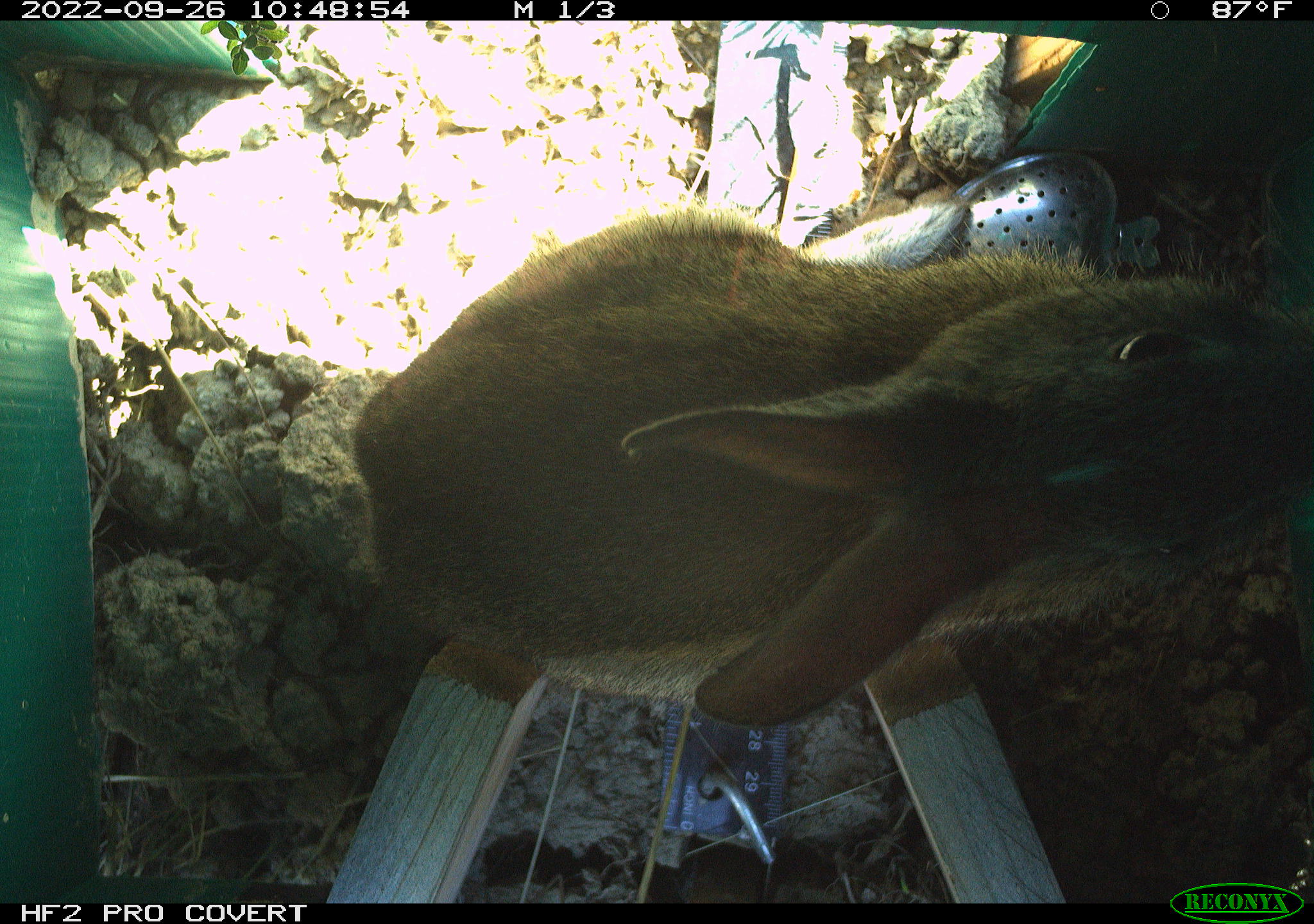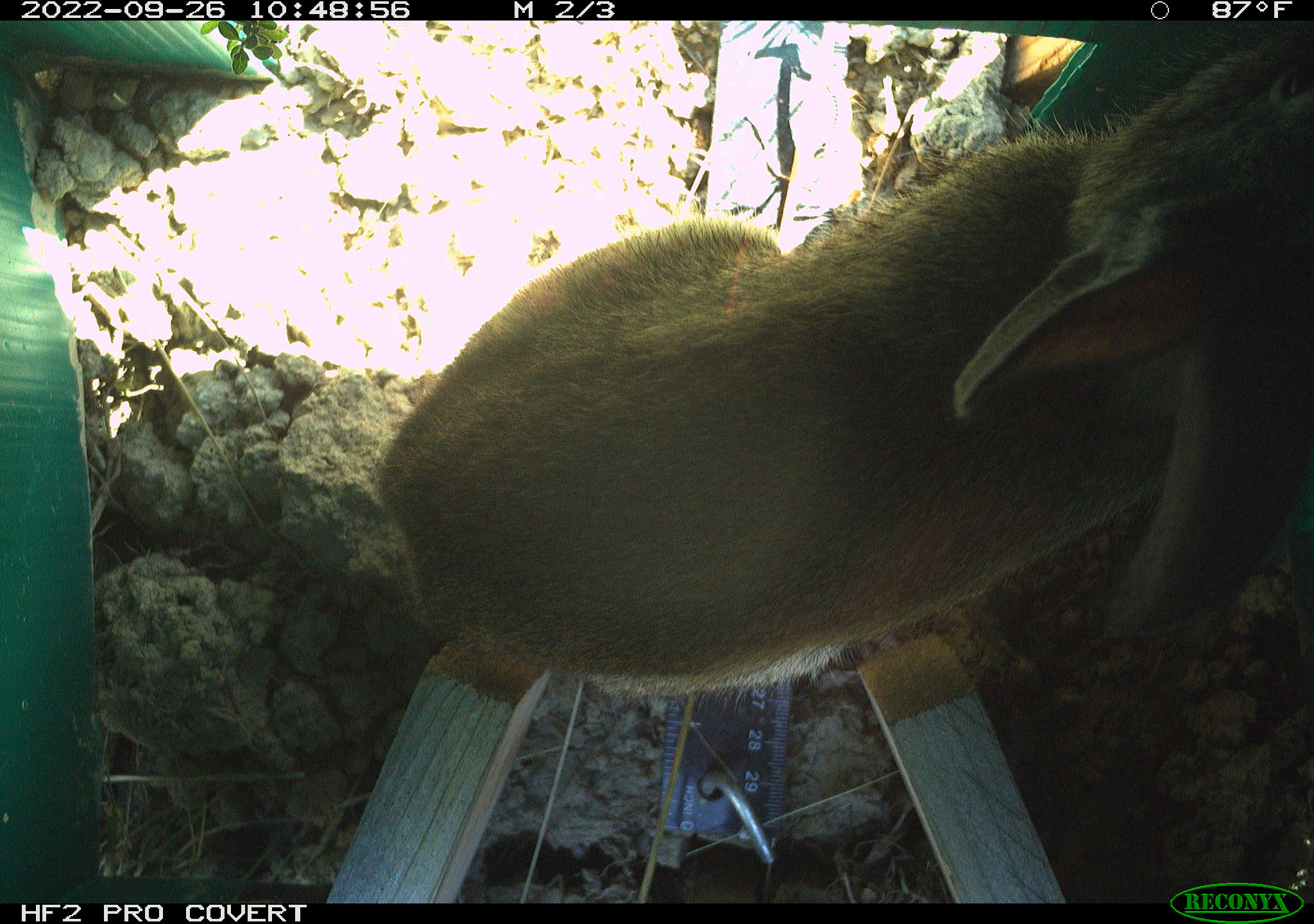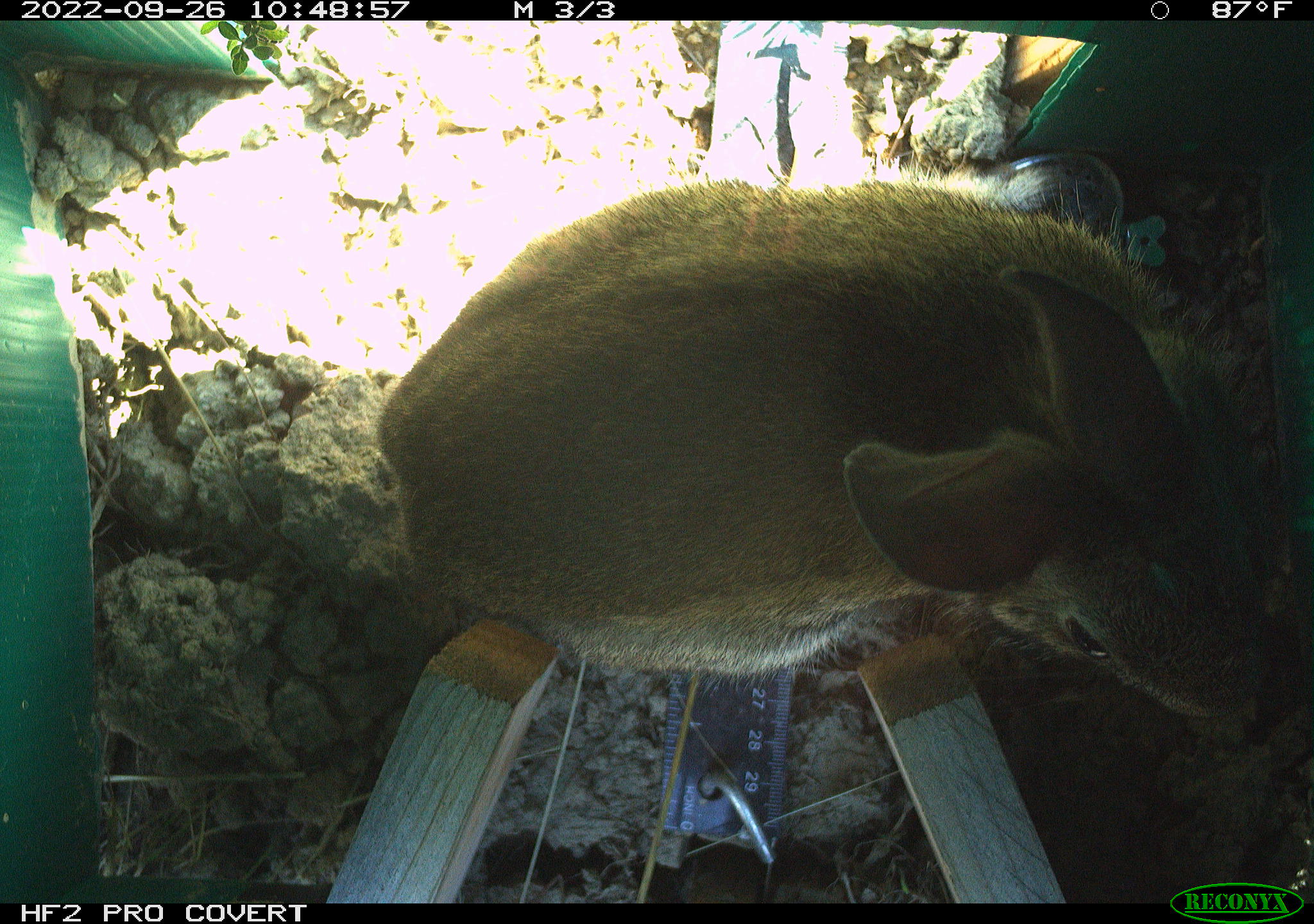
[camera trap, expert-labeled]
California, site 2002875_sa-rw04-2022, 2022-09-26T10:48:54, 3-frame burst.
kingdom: Animalia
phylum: Chordata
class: Mammalia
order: Lagomorpha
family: Leporidae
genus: Sylvilagus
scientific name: Sylvilagus bachmani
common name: brush rabbit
Brush rabbit (Sylvilagus bachmani).